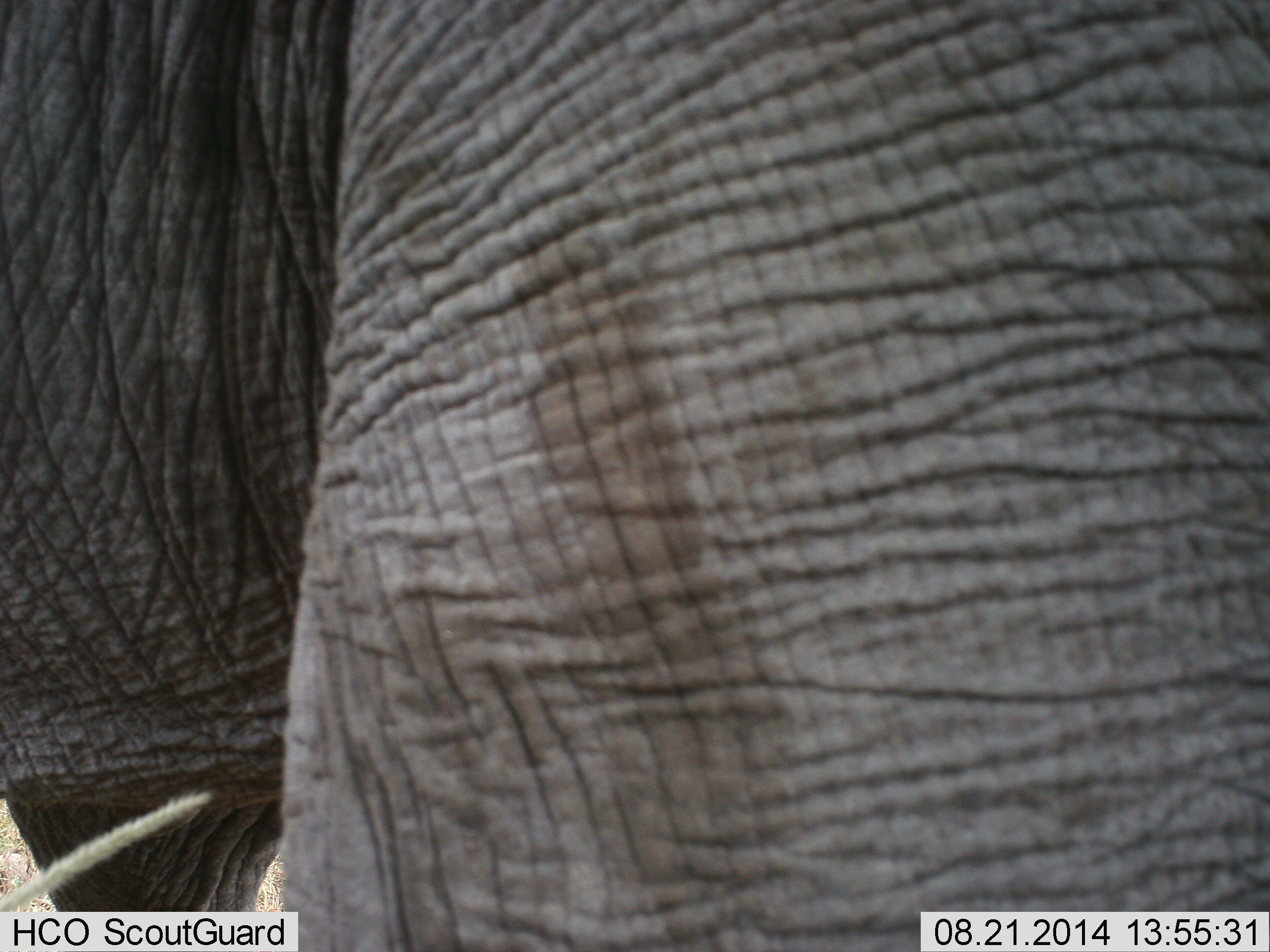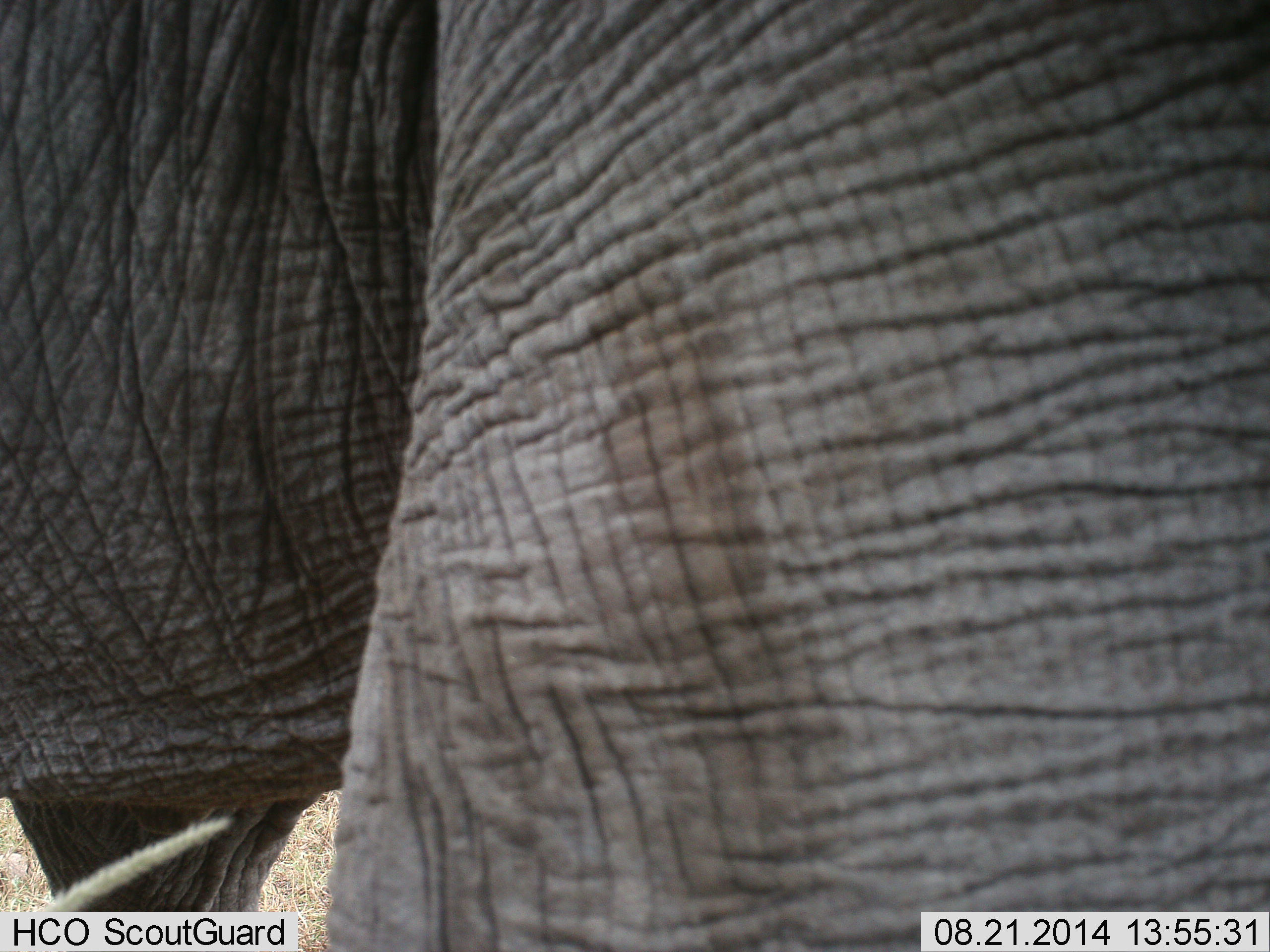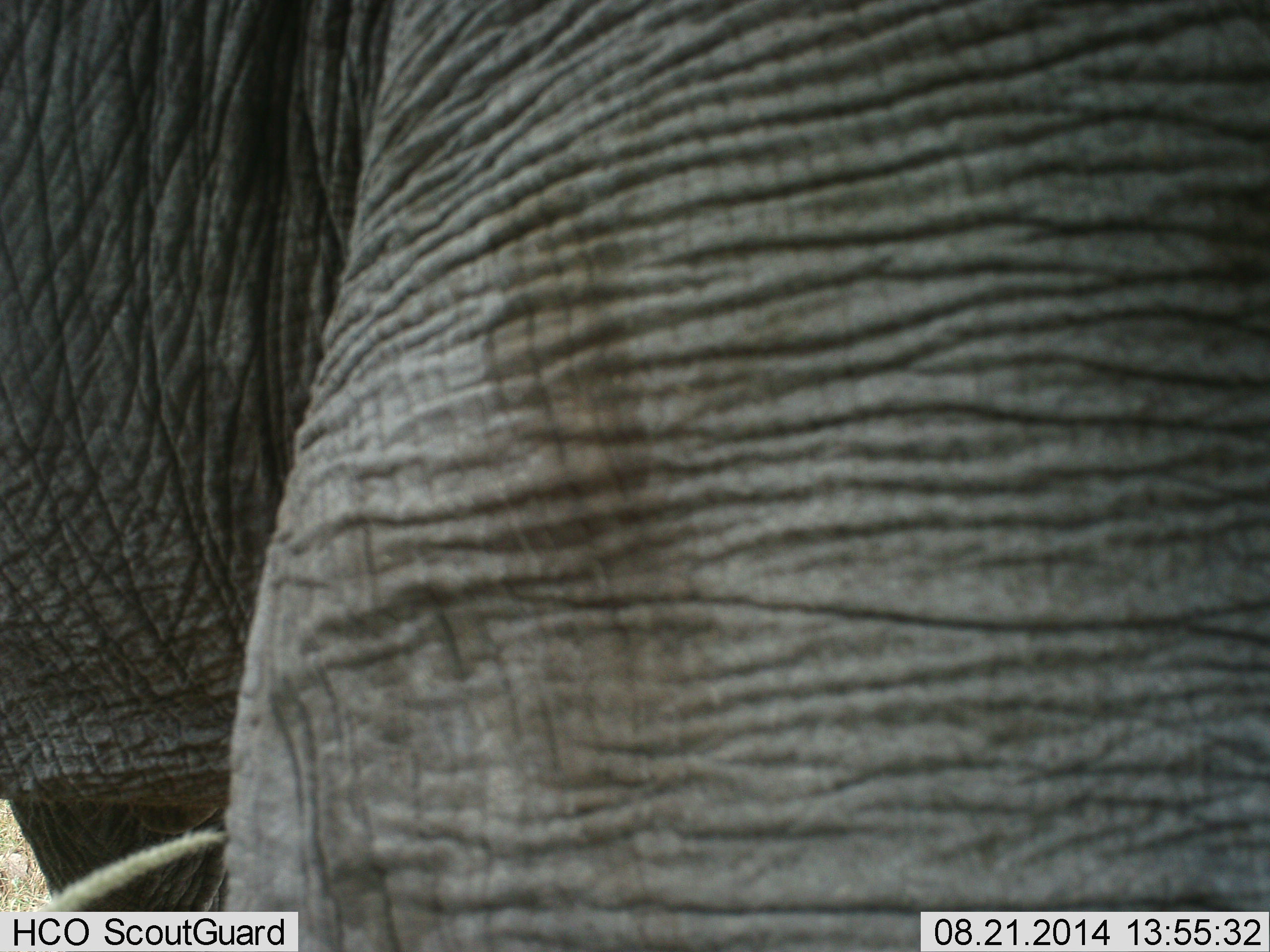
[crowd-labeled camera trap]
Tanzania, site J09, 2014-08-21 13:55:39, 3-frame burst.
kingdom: Animalia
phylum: Chordata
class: Mammalia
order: Proboscidea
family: Elephantidae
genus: Loxodonta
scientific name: Loxodonta africana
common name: african bush elephant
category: elephant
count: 1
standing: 100%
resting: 0%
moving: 10%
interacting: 0%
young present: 0%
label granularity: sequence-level